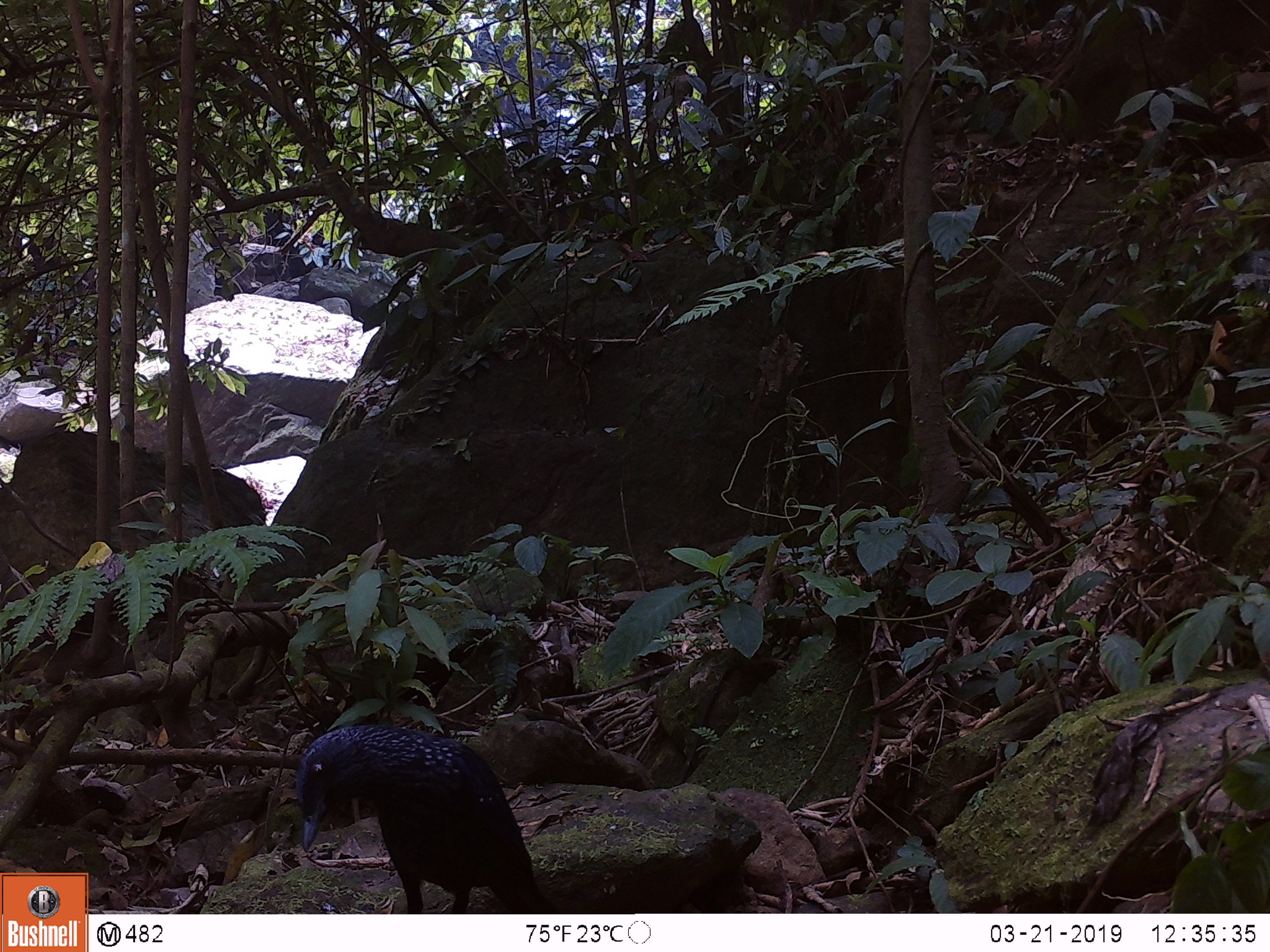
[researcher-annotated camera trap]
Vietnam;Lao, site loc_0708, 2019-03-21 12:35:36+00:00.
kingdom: Animalia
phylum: Chordata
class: Aves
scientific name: Aves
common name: bird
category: unidentified bird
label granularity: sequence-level